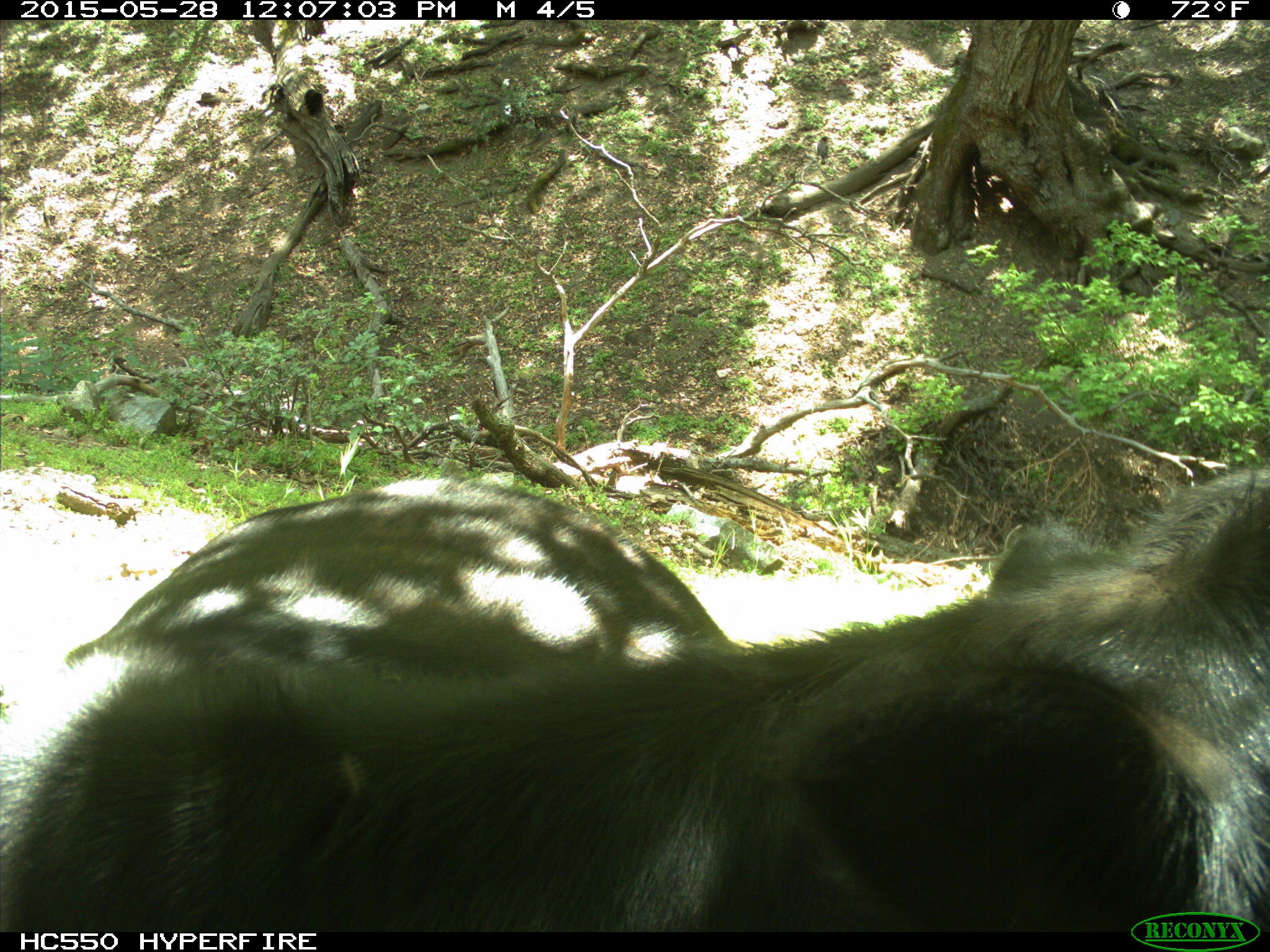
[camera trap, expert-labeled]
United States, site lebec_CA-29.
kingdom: Animalia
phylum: Chordata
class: Mammalia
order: Artiodactyla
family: Bovidae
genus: Bos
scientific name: Bos taurus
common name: domestic cow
Bos taurus (domestic cow).